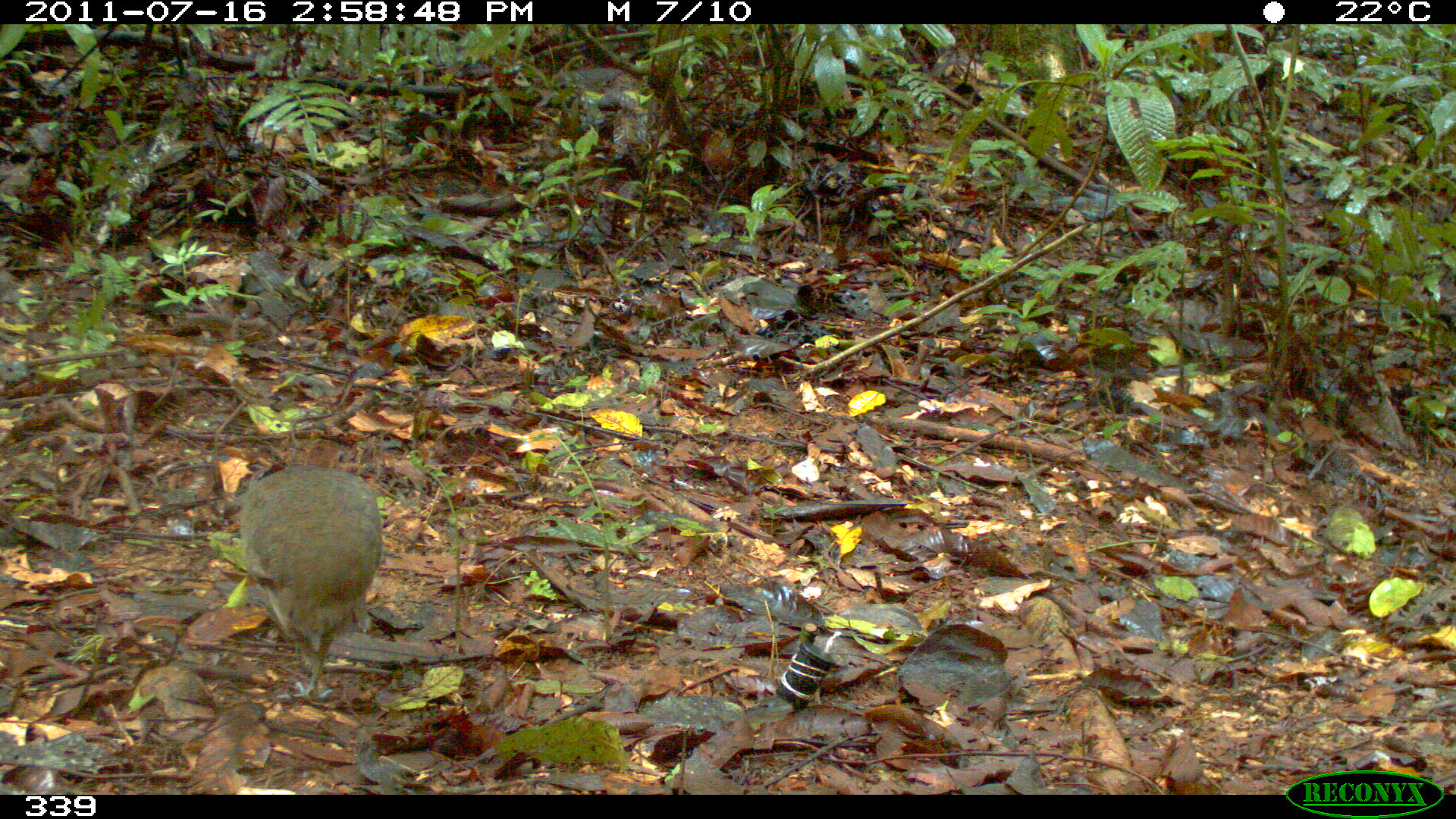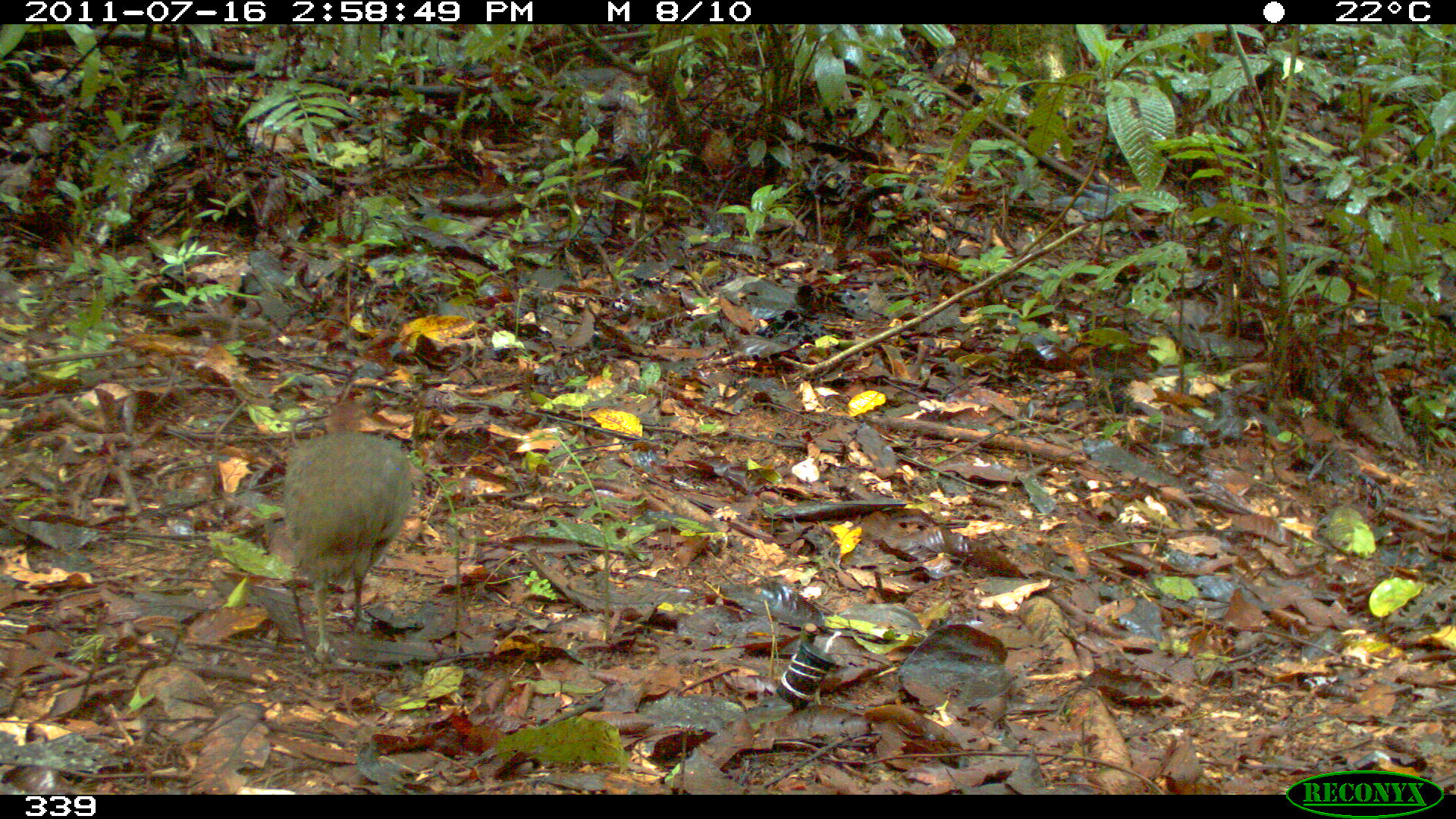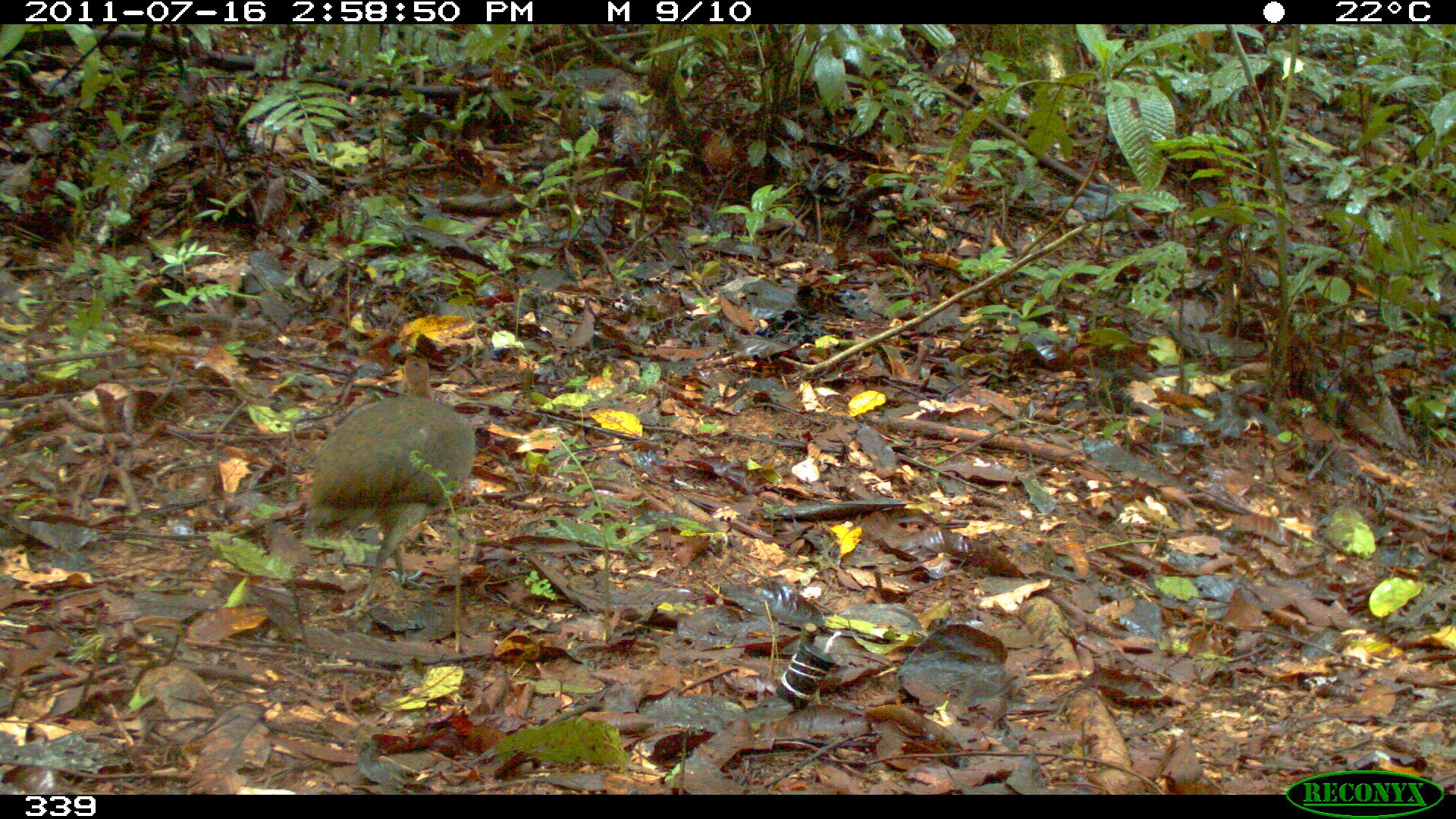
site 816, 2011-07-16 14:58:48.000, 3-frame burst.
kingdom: Animalia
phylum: Chordata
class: Aves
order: Galliformes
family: Phasianidae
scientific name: Phasianidae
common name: quails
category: quail